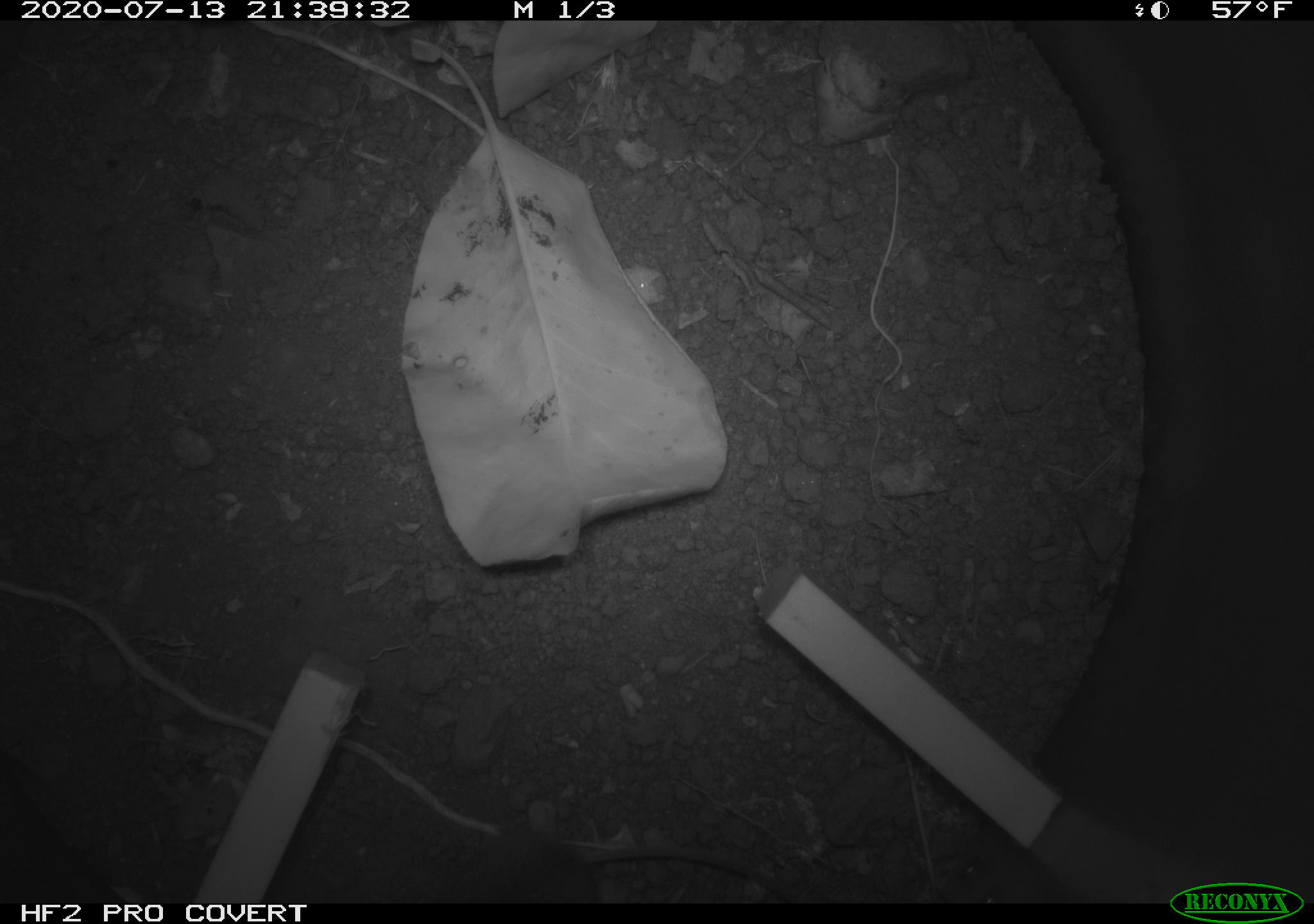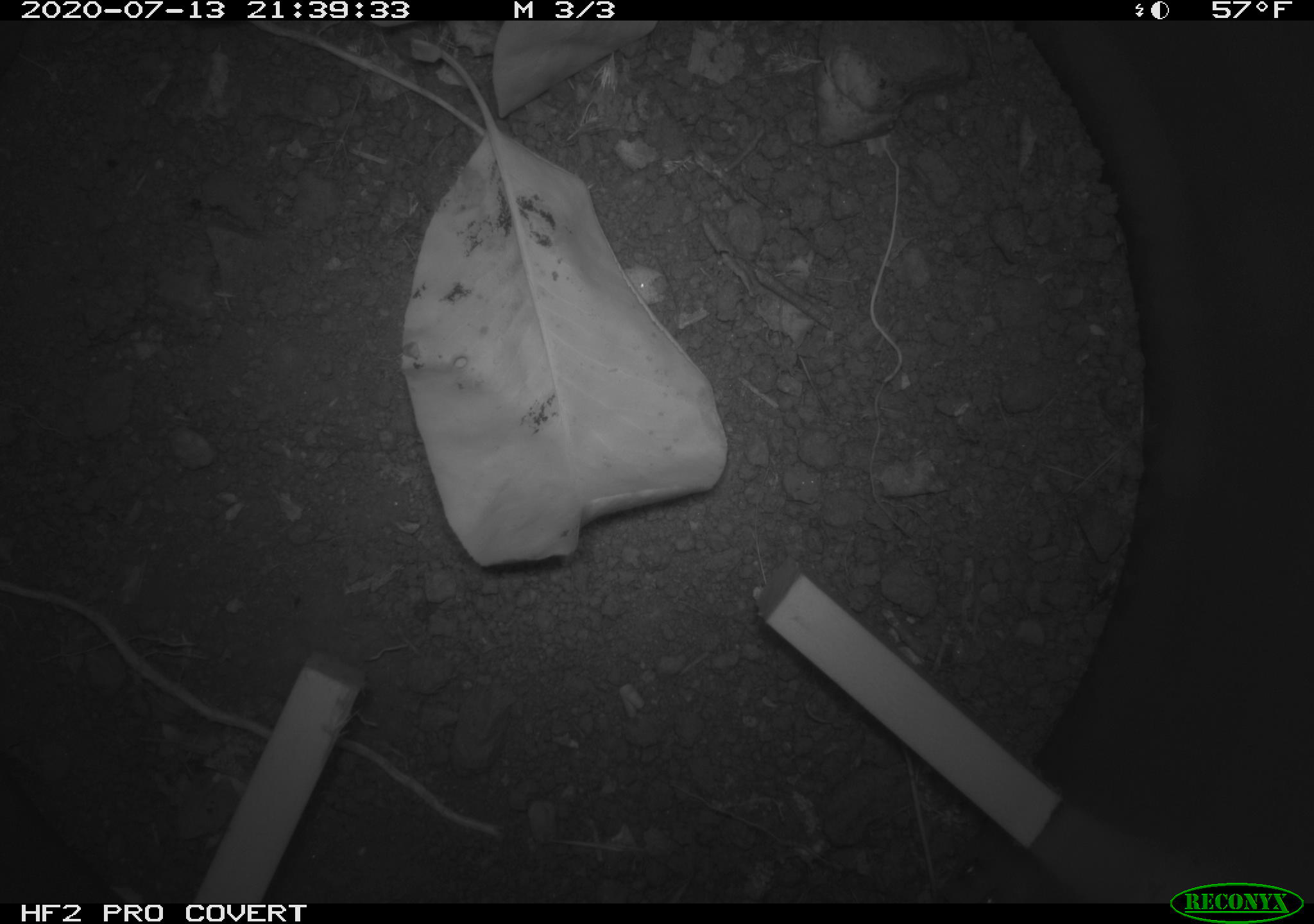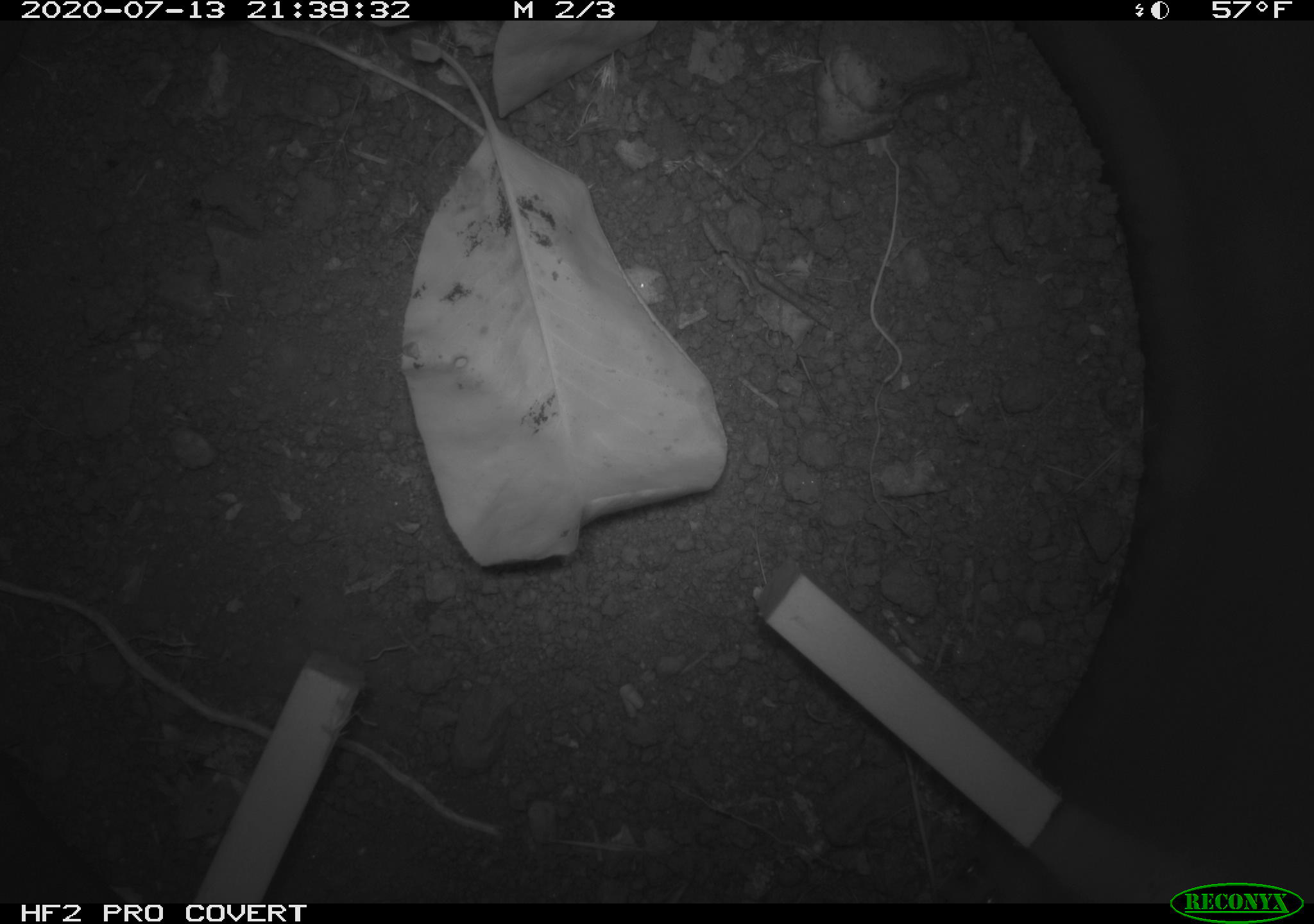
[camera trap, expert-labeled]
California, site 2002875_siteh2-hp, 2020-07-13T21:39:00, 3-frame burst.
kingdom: Animalia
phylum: Chordata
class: Mammalia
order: Rodentia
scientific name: Rodentia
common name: rodent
Rodent (Rodentia).